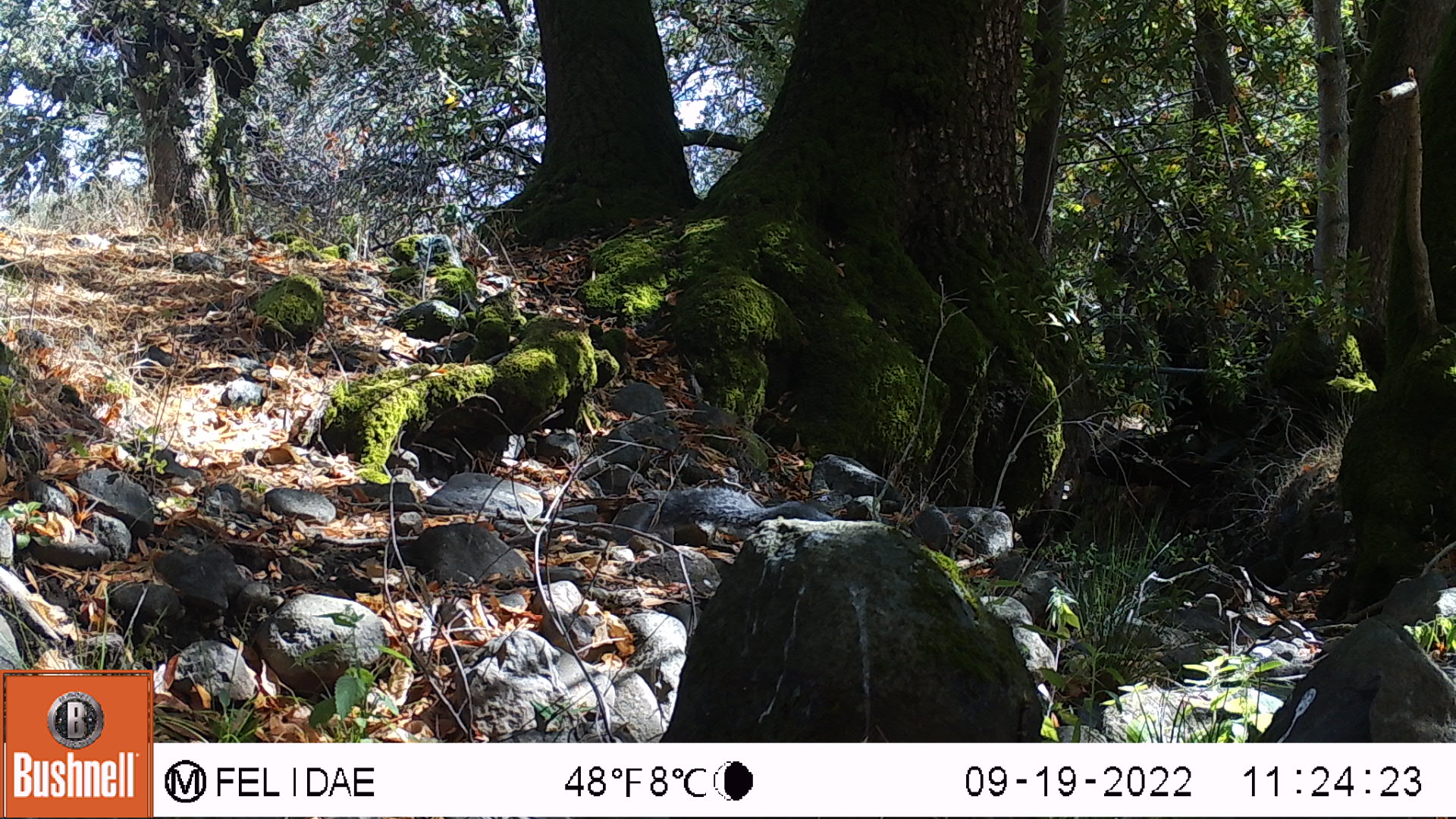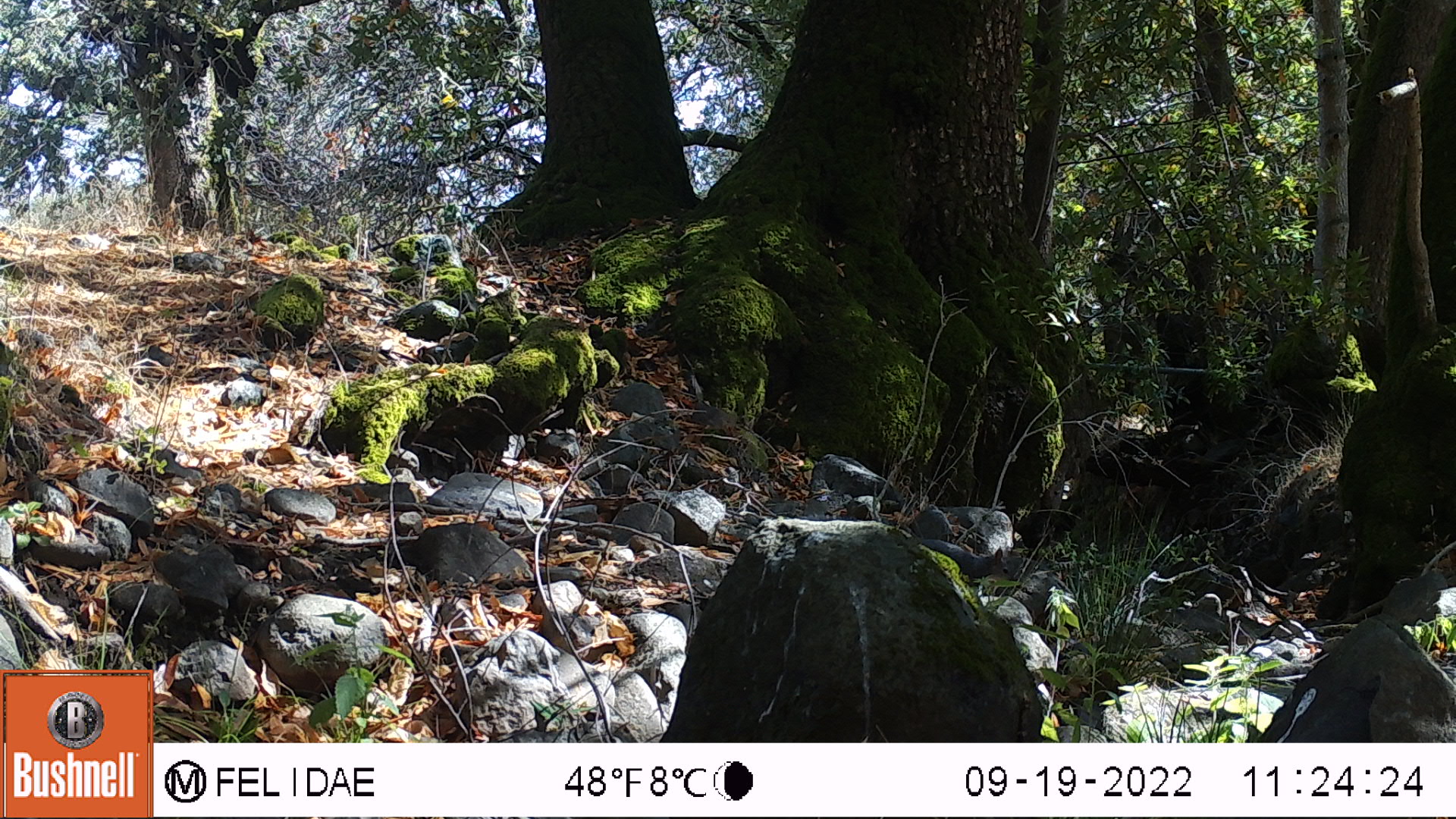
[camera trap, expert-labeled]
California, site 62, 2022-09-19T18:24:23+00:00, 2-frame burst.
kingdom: Animalia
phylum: Chordata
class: Mammalia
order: Rodentia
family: Sciuridae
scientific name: Sciuridae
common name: squirrel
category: unknown squirrel